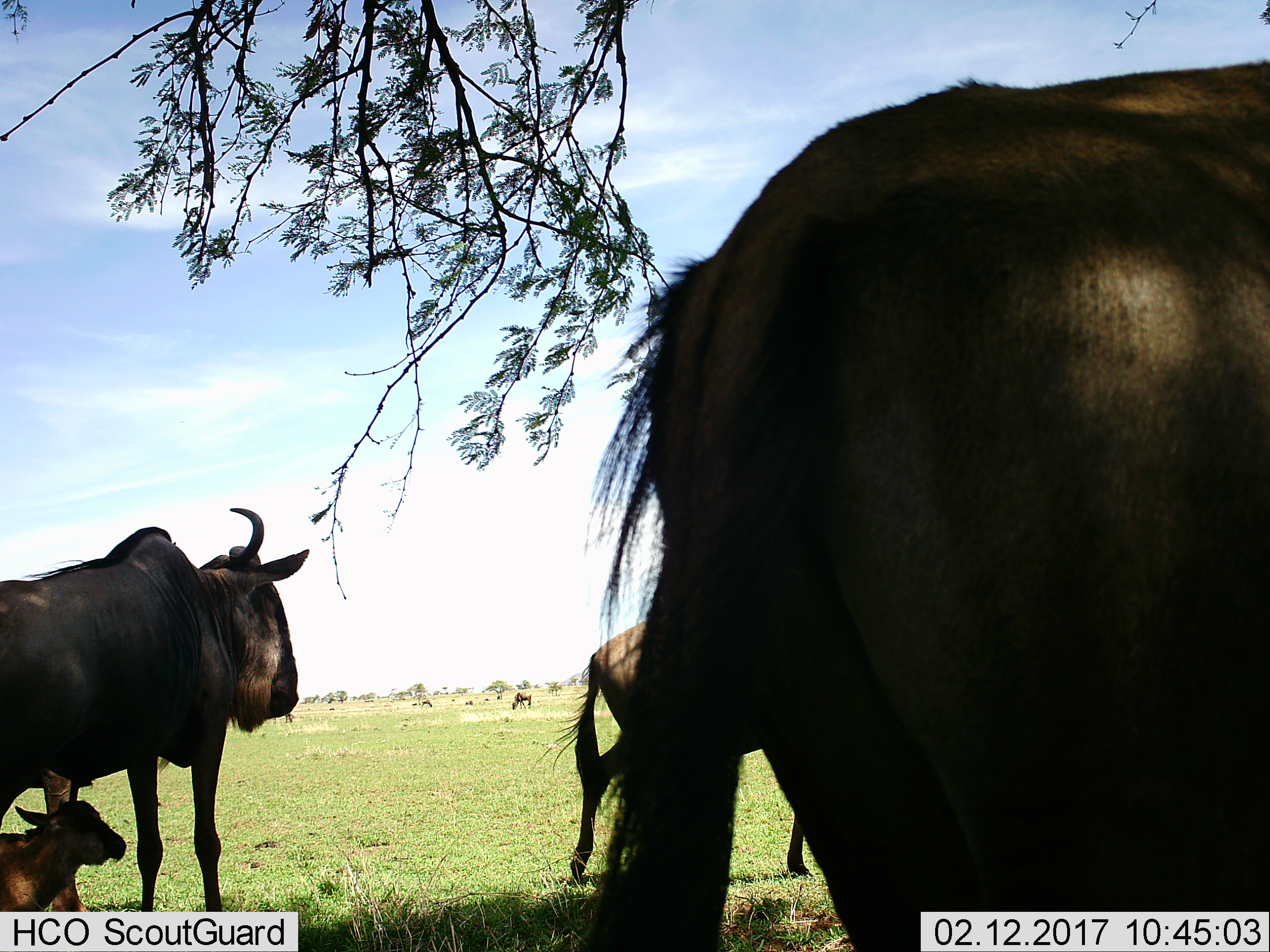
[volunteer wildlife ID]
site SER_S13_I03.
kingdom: Animalia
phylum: Chordata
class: Mammalia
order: Artiodactyla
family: Bovidae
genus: Connochaetes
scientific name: Connochaetes taurinus taurinus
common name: blue wildebeest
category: wildebeestblue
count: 5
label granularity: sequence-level